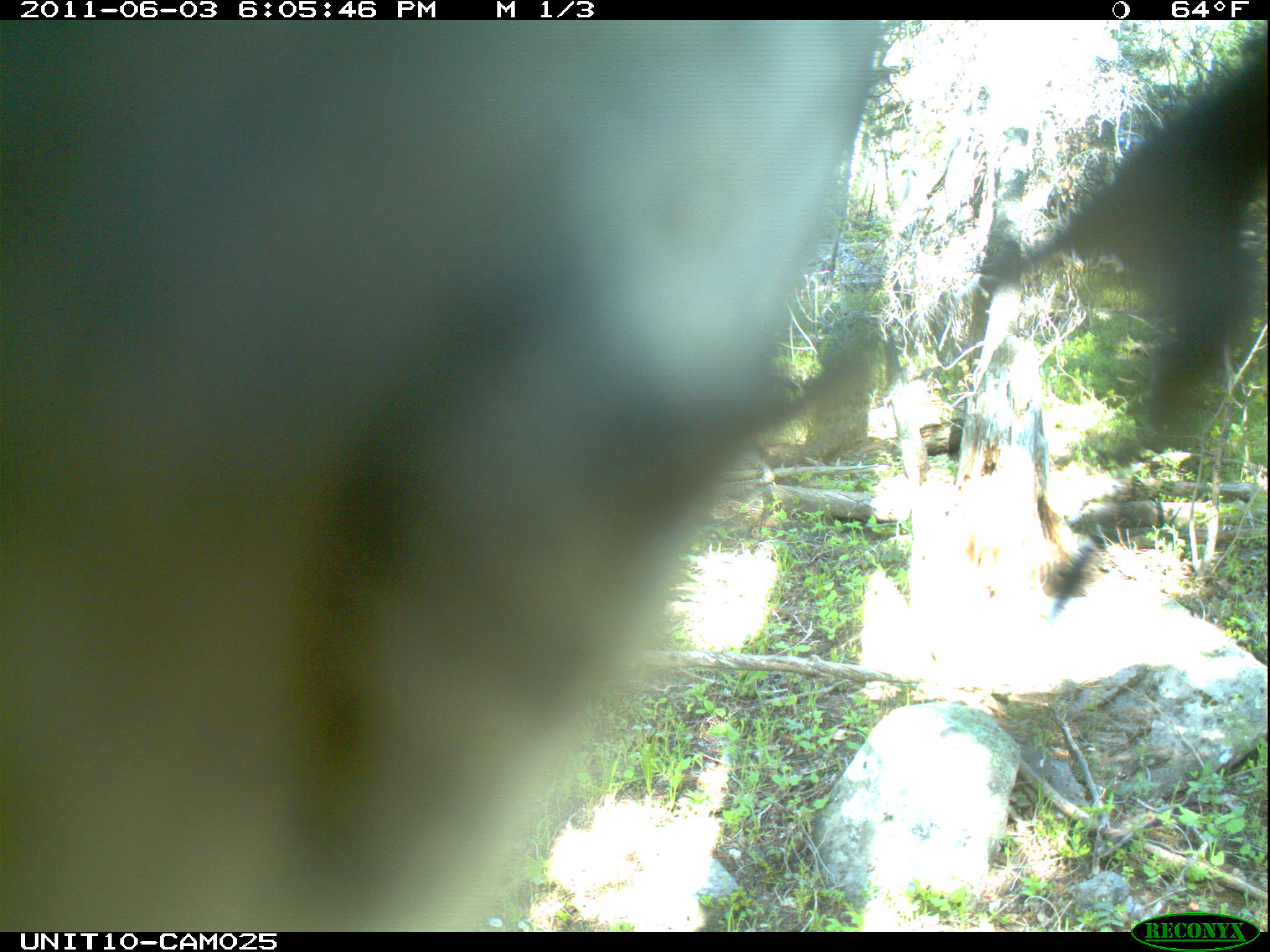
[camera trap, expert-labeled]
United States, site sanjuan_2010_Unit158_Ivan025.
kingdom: Animalia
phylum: Chordata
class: Aves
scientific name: Aves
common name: birds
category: unidentified bird